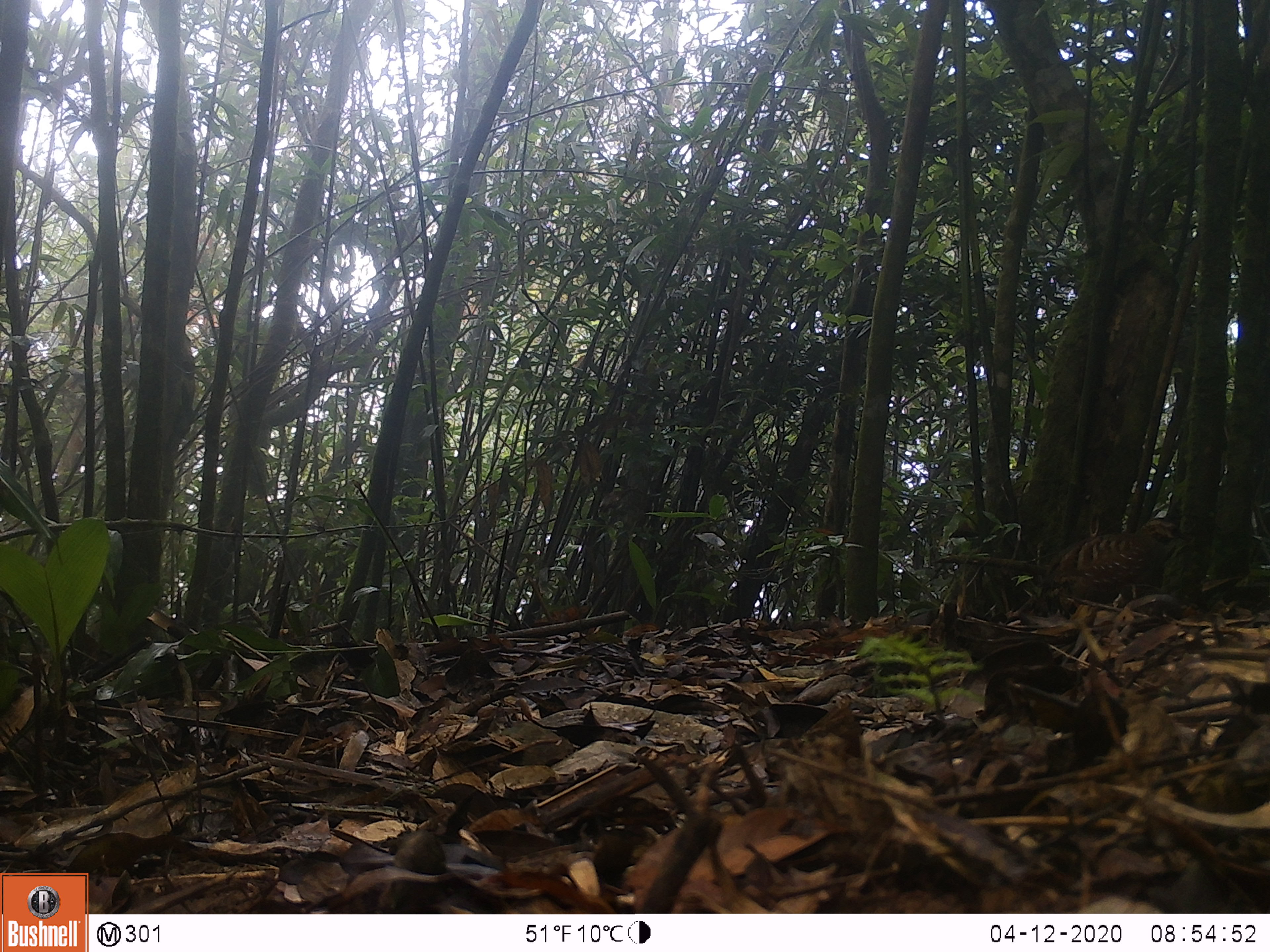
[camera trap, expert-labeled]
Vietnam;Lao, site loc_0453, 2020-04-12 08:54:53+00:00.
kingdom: Animalia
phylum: Chordata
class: Aves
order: Galliformes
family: Phasianidae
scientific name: Phasianidae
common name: partridge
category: unidentified partridge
Unidentified partridge (partridge) (Phasianidae). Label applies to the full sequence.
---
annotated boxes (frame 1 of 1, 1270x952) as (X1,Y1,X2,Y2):
unidentified partridge: (1044,515,1188,662)